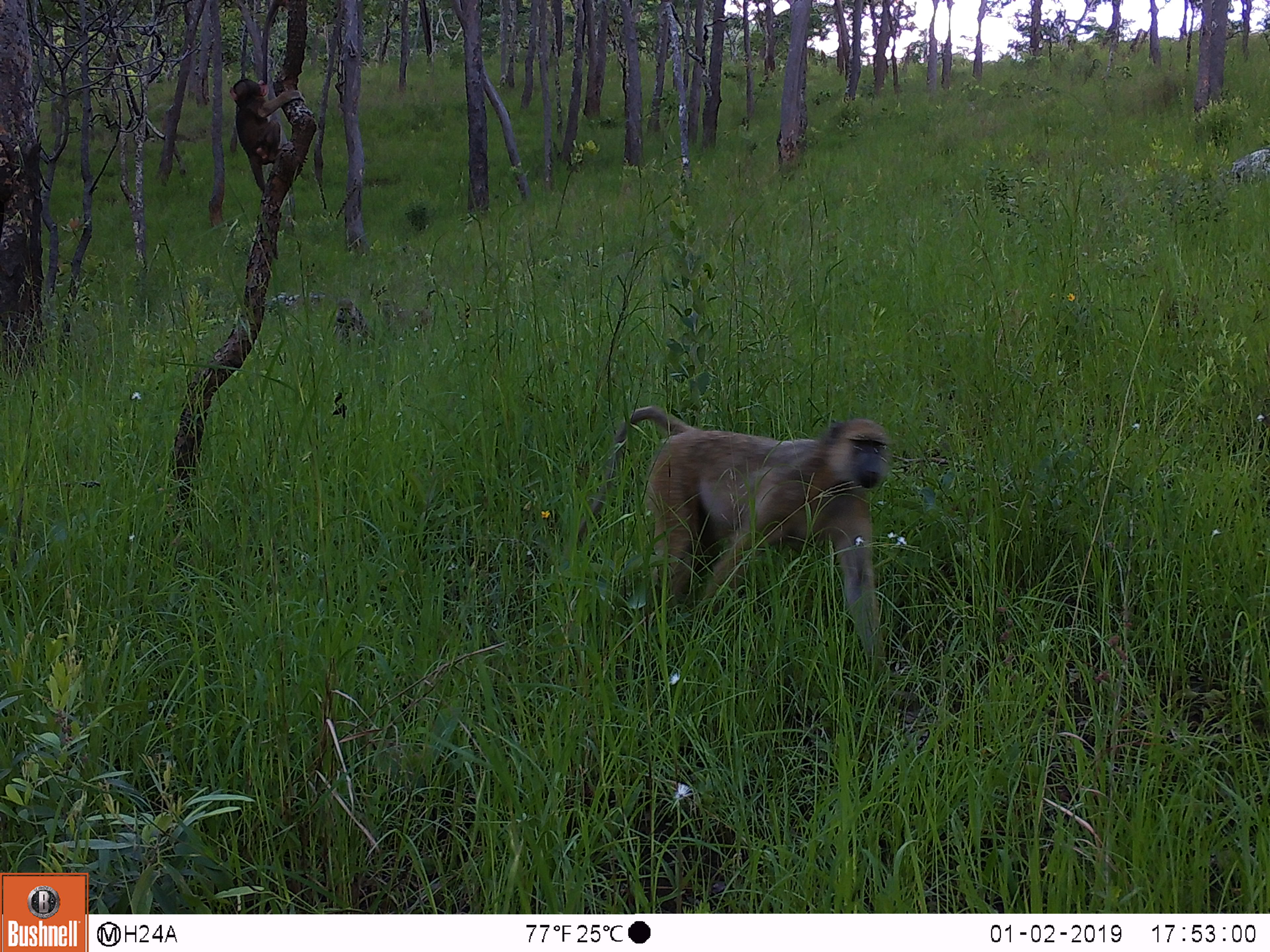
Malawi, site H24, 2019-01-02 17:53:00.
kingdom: Animalia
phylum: Chordata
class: Mammalia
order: Primates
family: Cercopithecidae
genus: Papio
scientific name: Papio cynocephalus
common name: yellow baboon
Yellow baboon (Papio cynocephalus), count 3.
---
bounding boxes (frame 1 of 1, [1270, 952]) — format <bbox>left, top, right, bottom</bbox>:
yellow baboon: <bbox>578, 395, 892, 673</bbox>; <bbox>216, 69, 307, 200</bbox>; <bbox>322, 294, 379, 365</bbox>